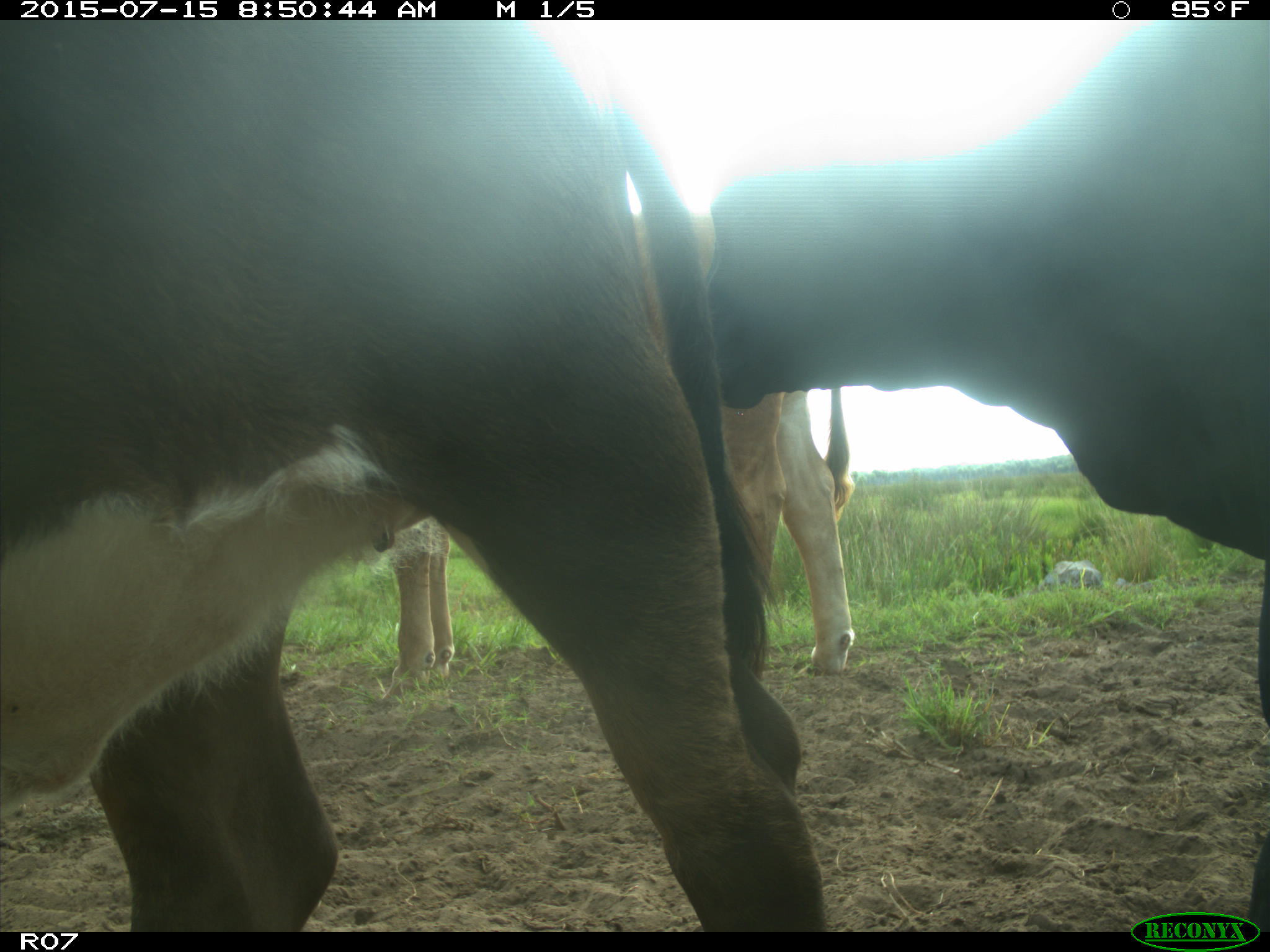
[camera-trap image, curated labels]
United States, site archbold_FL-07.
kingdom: Animalia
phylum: Chordata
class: Mammalia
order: Artiodactyla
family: Bovidae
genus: Bos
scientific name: Bos taurus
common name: domestic cow